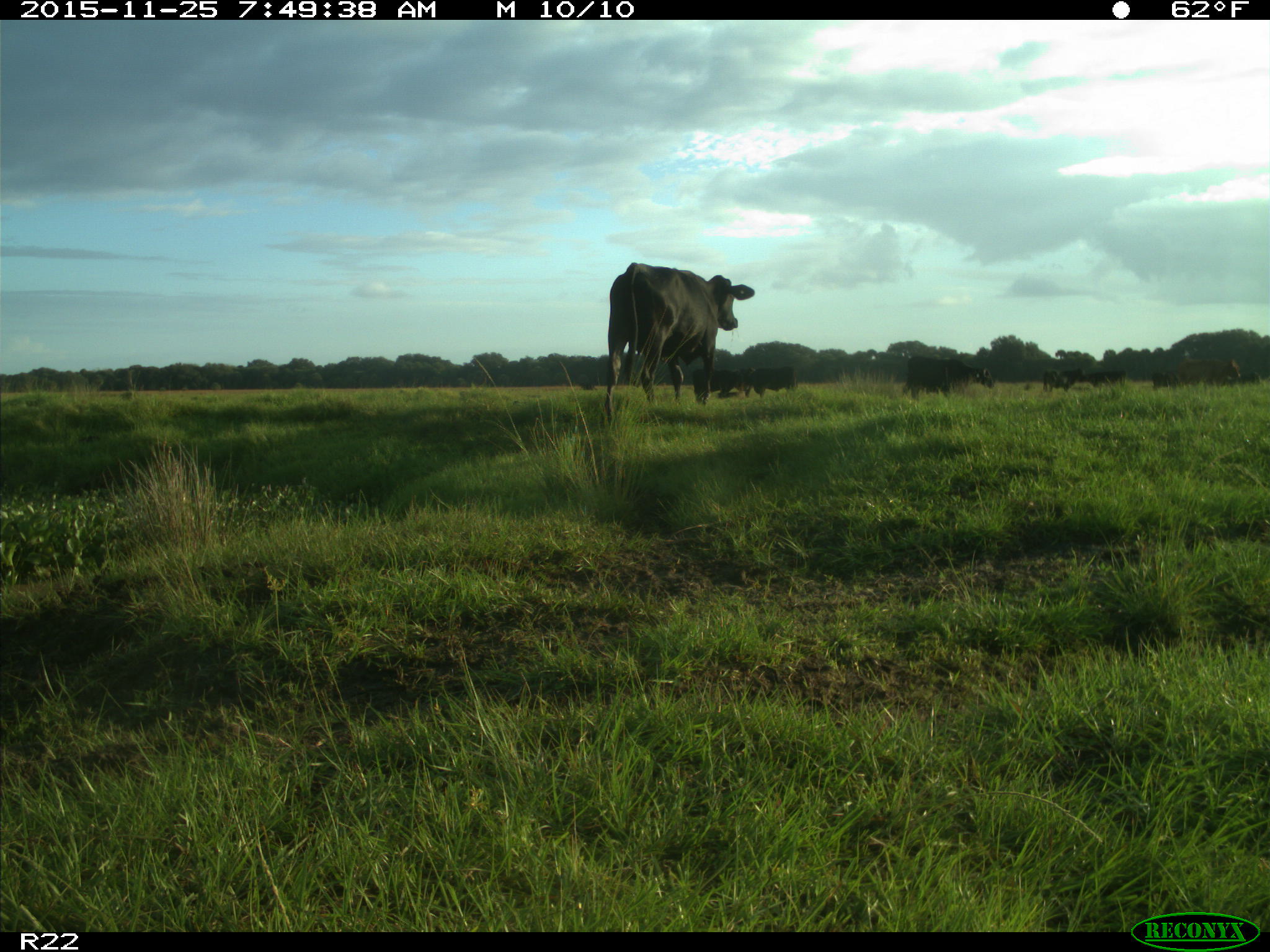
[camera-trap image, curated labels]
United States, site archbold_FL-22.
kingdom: Animalia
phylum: Chordata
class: Mammalia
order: Artiodactyla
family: Bovidae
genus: Bos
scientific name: Bos taurus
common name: domestic cow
Bos taurus (domestic cow).